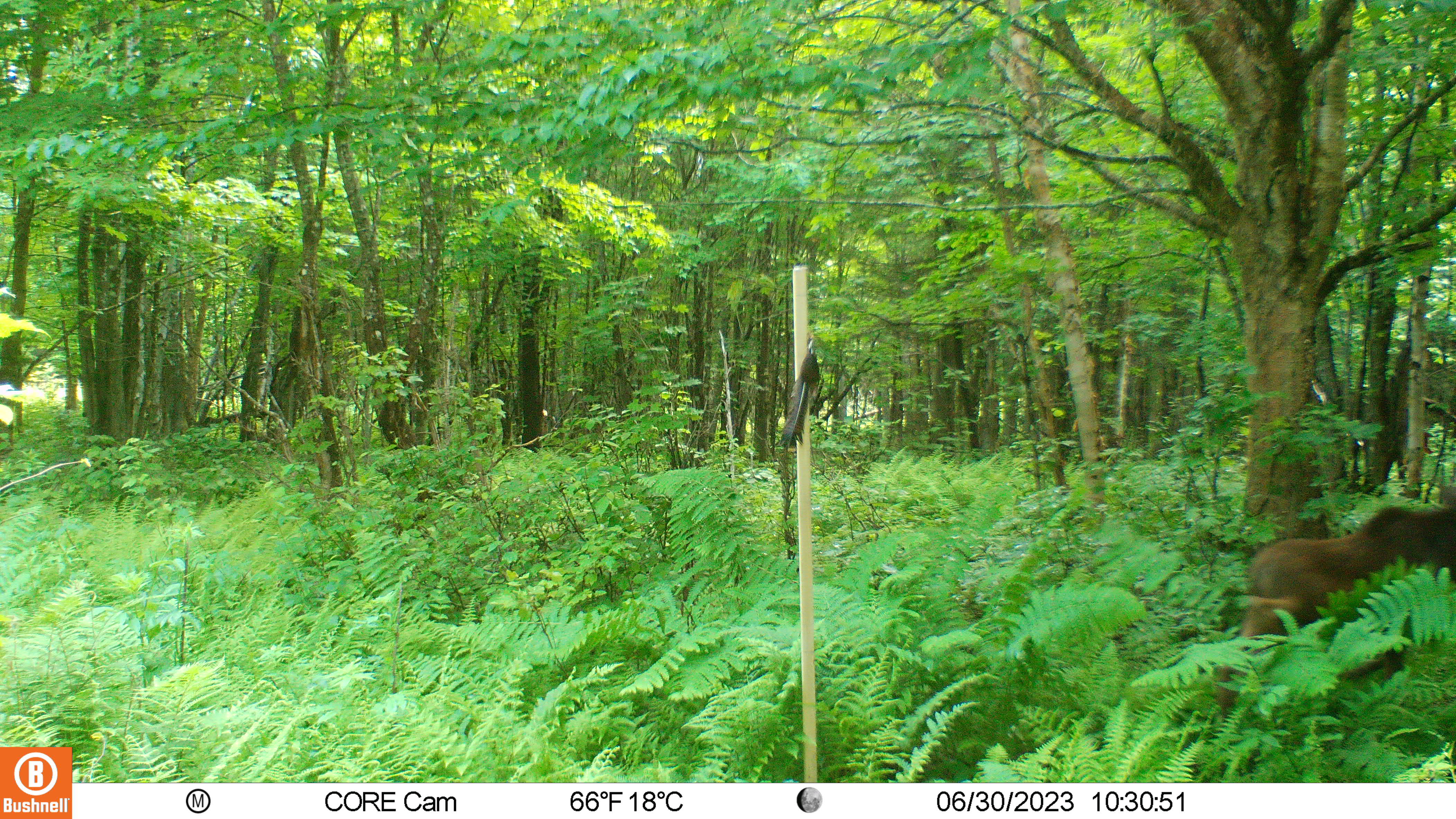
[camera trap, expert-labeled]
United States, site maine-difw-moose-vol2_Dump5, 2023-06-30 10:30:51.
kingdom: Animalia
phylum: Chordata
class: Mammalia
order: Artiodactyla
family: Cervidae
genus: Alces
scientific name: Alces alces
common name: moose